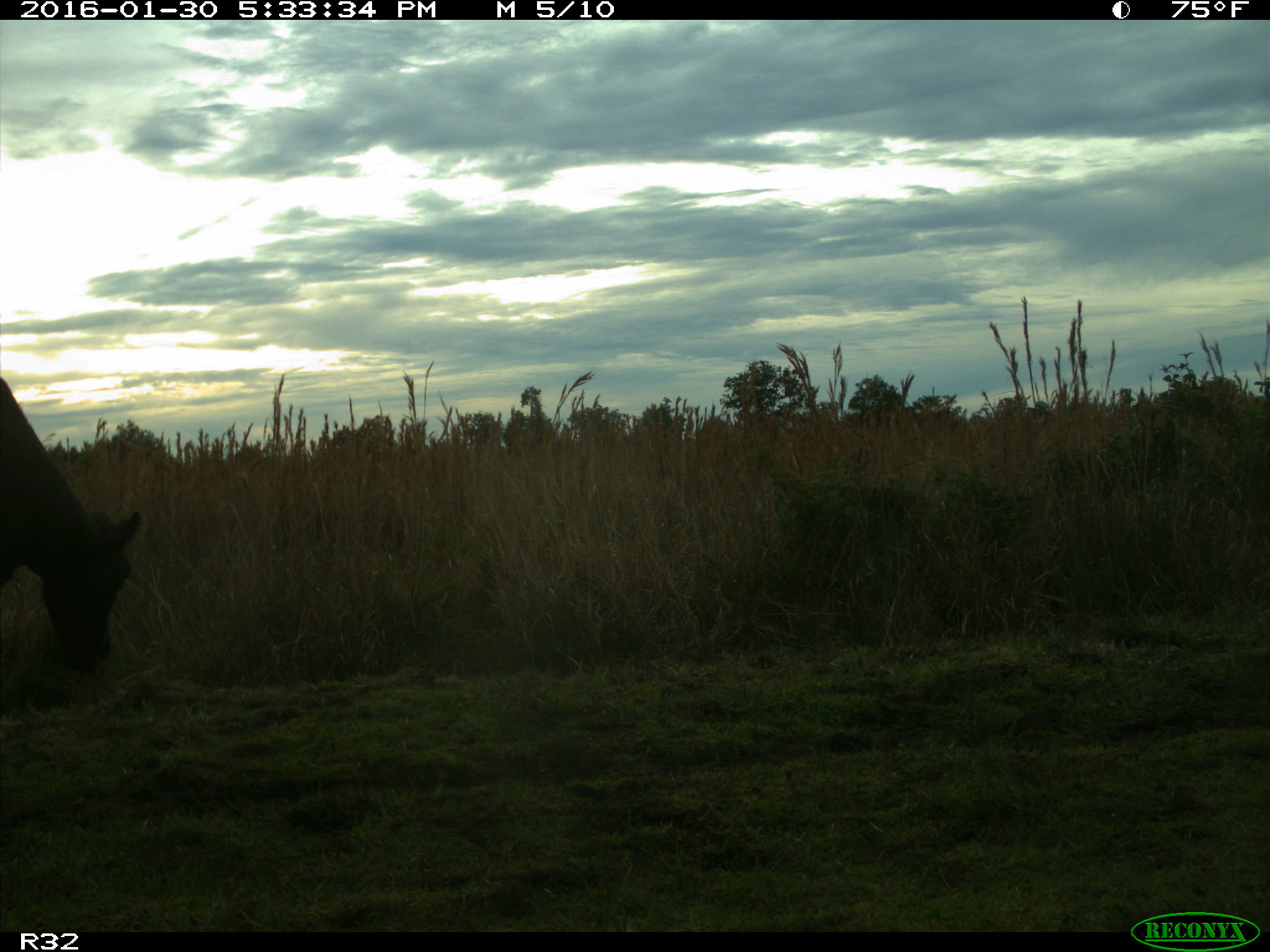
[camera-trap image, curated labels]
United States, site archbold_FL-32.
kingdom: Animalia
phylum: Chordata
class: Mammalia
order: Artiodactyla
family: Bovidae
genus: Bos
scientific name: Bos taurus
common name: domestic cow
Bos taurus (domestic cow).